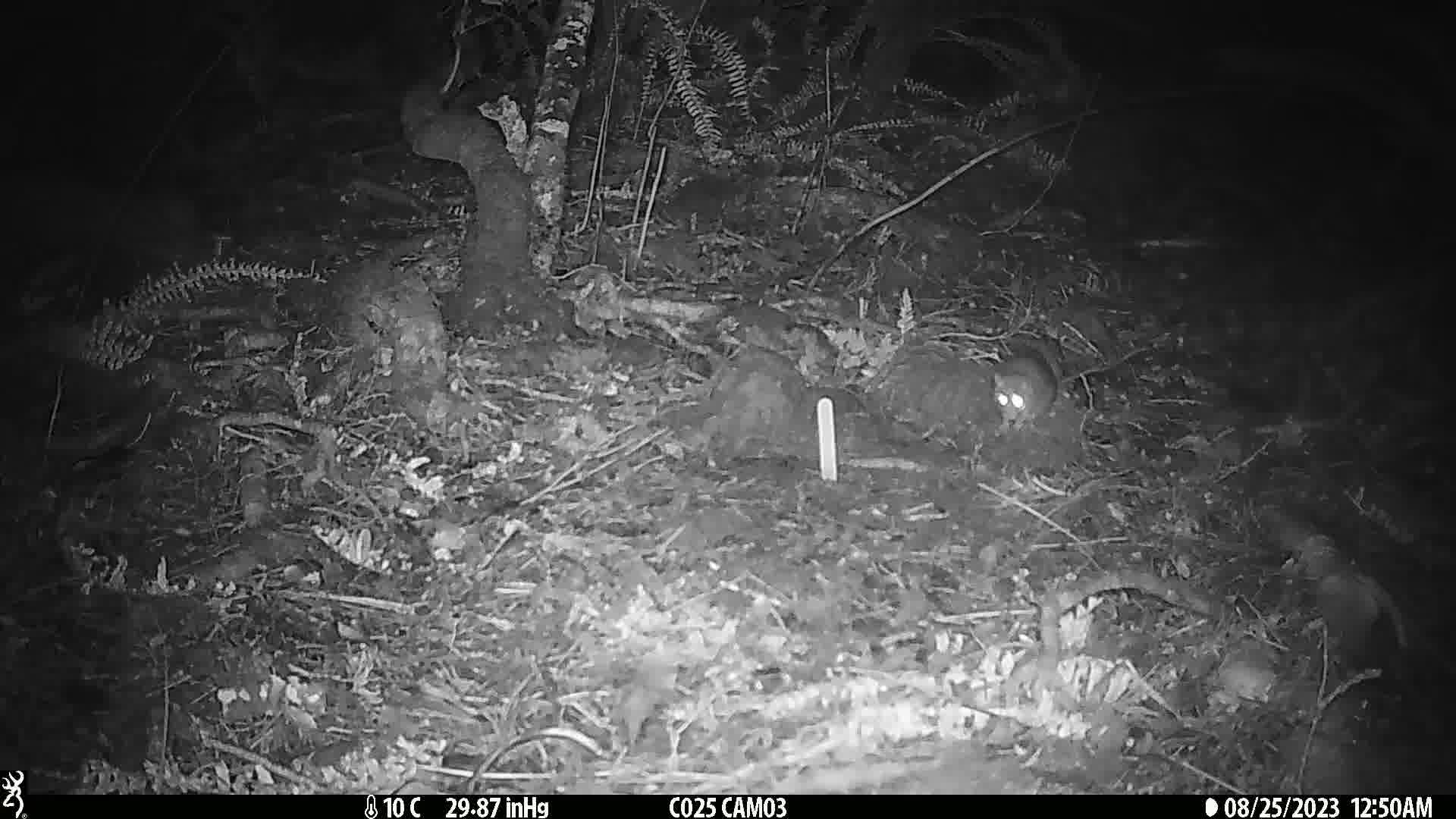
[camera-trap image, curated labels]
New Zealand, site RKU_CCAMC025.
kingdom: Animalia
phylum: Chordata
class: Mammalia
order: Rodentia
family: Muridae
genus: Rattus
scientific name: Rattus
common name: rat